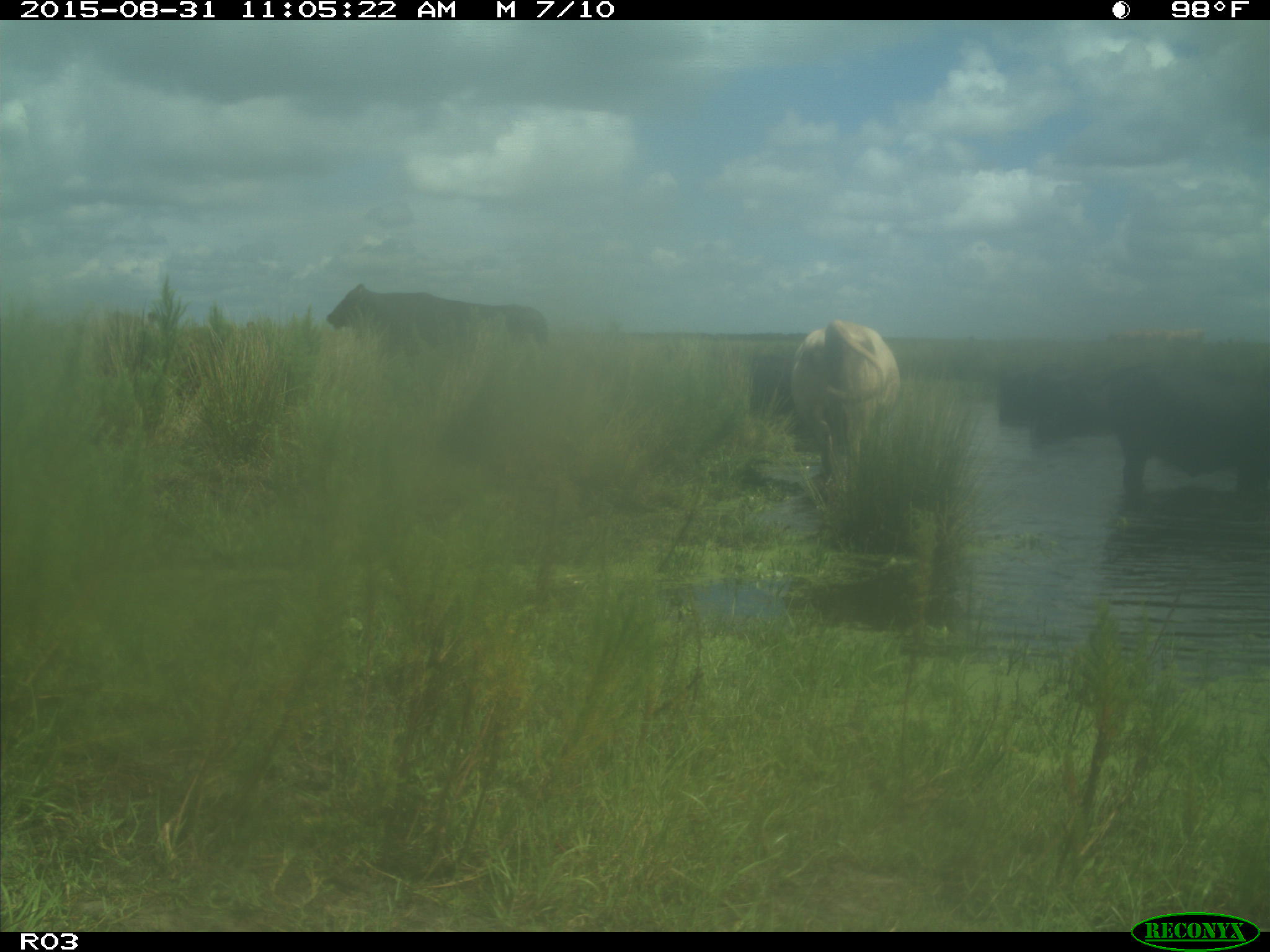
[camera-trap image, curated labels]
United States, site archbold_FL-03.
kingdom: Animalia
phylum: Chordata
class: Mammalia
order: Artiodactyla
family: Bovidae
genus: Bos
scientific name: Bos taurus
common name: domestic cow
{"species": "Bos taurus (domestic cow)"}